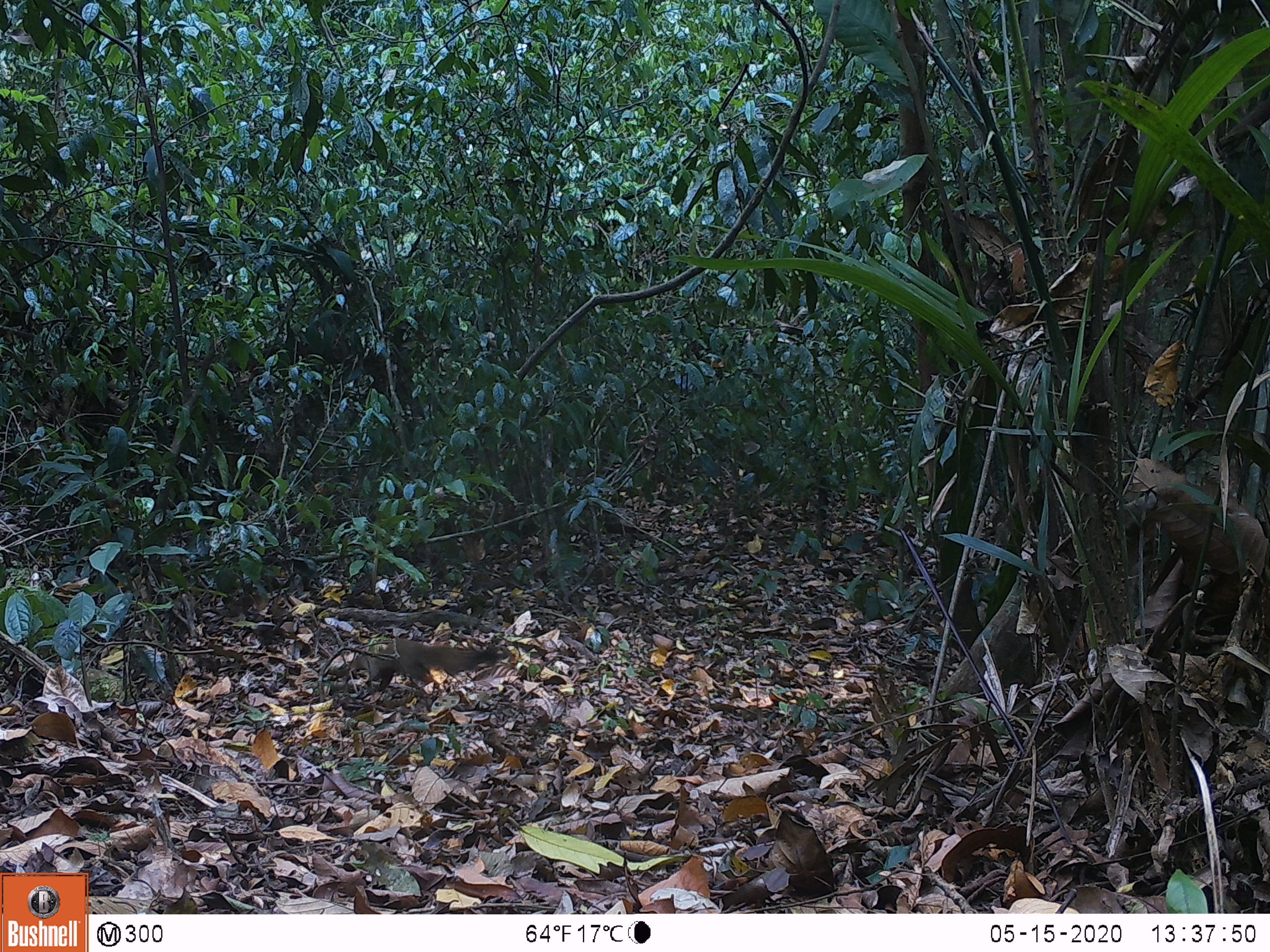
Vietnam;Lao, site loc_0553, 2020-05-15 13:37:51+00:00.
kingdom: Animalia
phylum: Chordata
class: Mammalia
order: Rodentia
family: Sciuridae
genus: Callosciurus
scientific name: Callosciurus erythraeus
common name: pallas's squirrel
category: pallass squirrel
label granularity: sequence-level